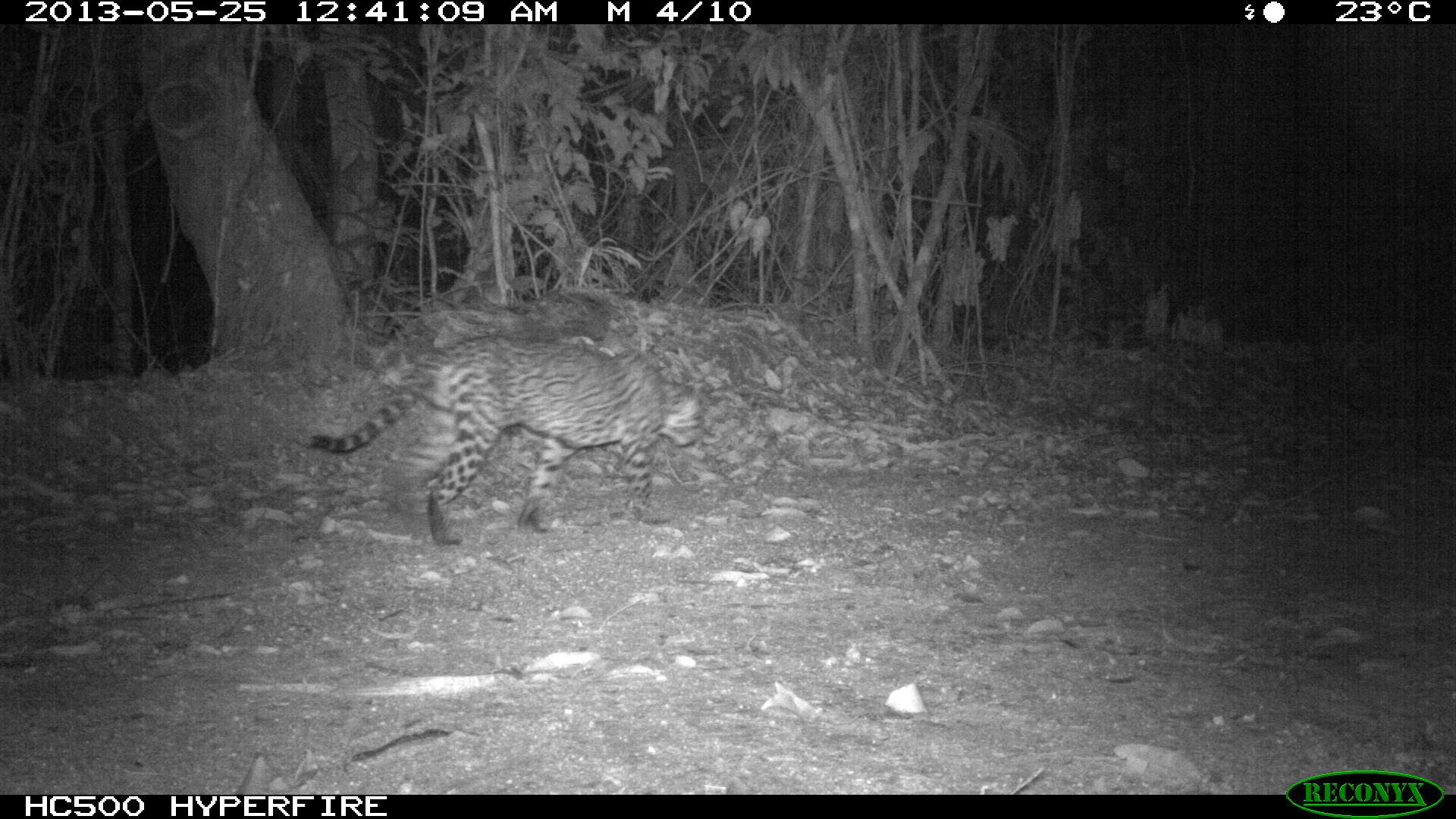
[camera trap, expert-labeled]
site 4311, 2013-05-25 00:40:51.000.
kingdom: Animalia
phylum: Chordata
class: Mammalia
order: Carnivora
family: Felidae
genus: Leopardus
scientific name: Leopardus pardalis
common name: ocelot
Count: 1.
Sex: male.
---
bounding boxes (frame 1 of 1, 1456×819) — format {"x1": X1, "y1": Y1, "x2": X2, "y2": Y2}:
leopardus pardalis: {"x1": 304, "y1": 334, "x2": 711, "y2": 544}